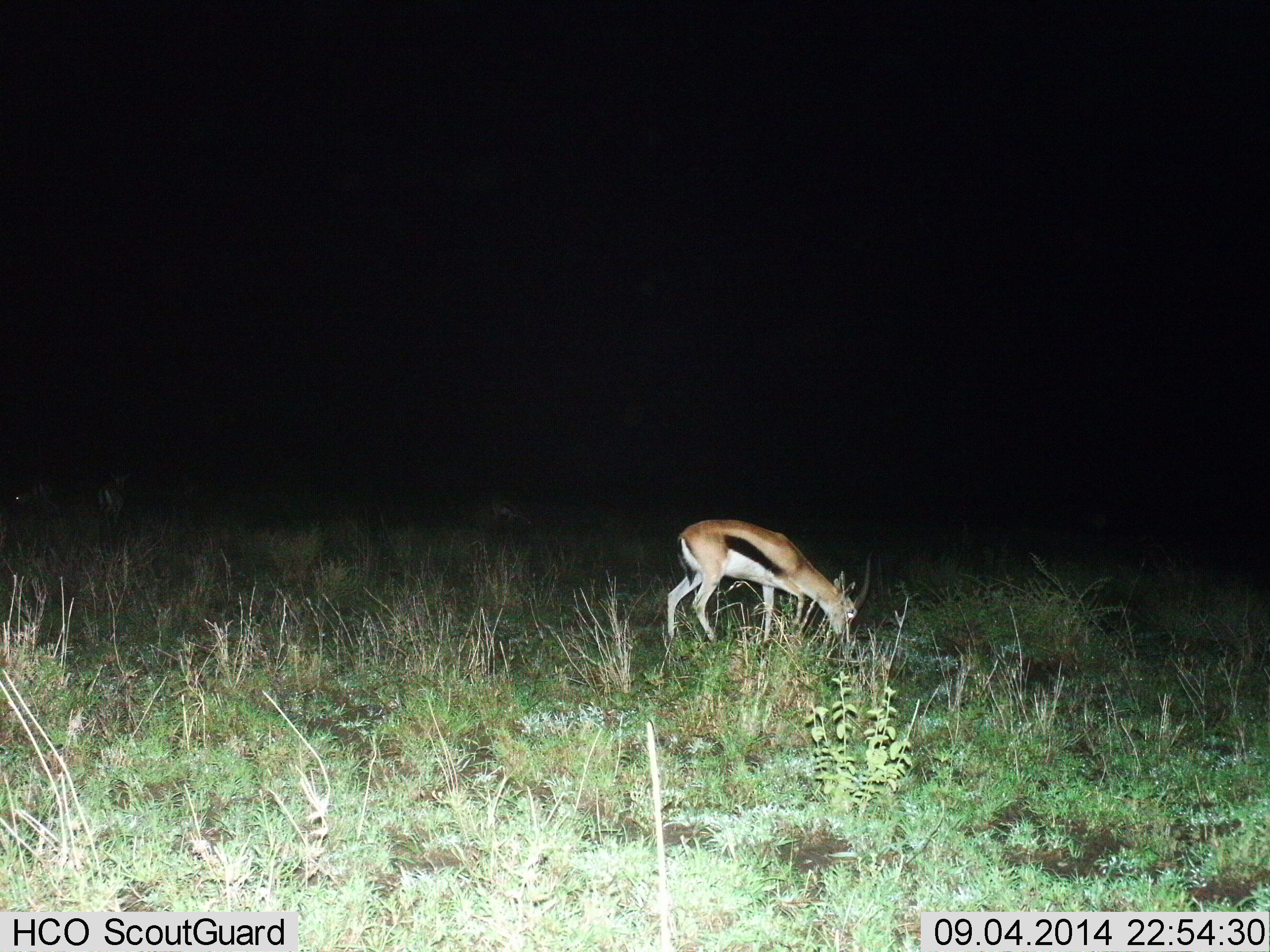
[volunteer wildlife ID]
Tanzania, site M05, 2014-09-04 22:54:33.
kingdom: Animalia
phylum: Chordata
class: Mammalia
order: Artiodactyla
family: Bovidae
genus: Eudorcas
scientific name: Eudorcas thomsonii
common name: thomson's gazelle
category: gazellethomsons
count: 1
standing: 42%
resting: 0%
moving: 0%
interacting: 0%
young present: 0%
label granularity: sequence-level